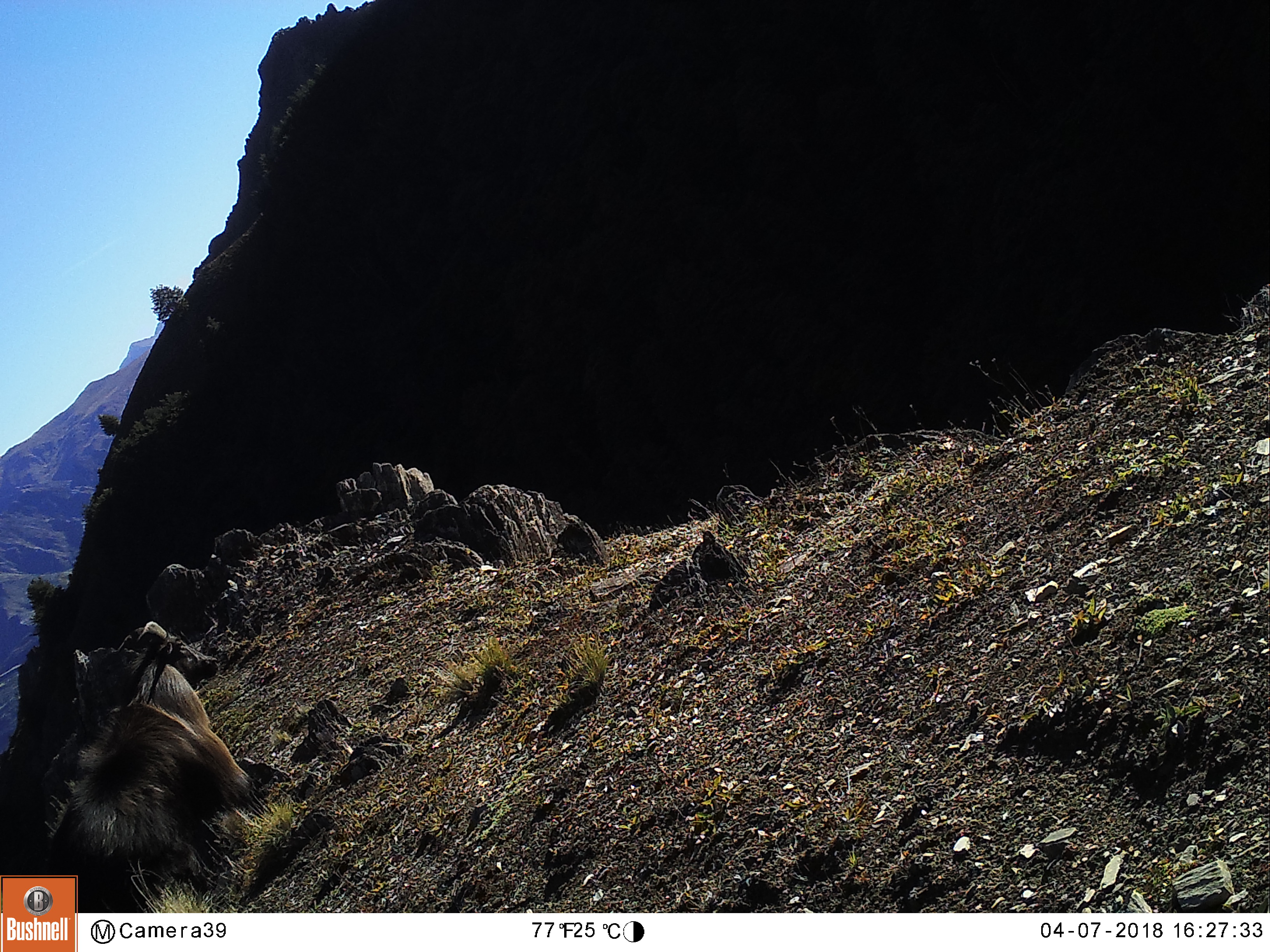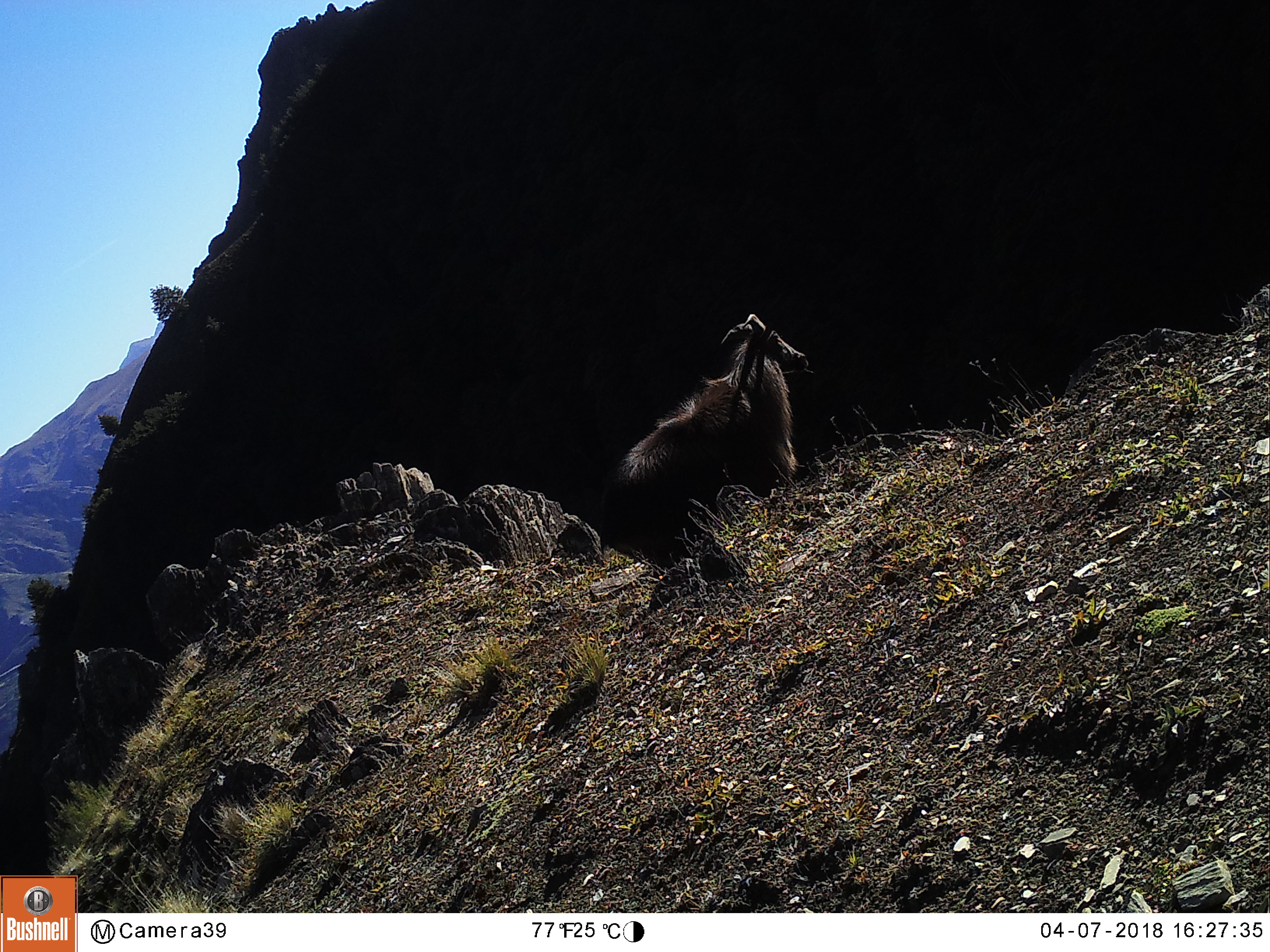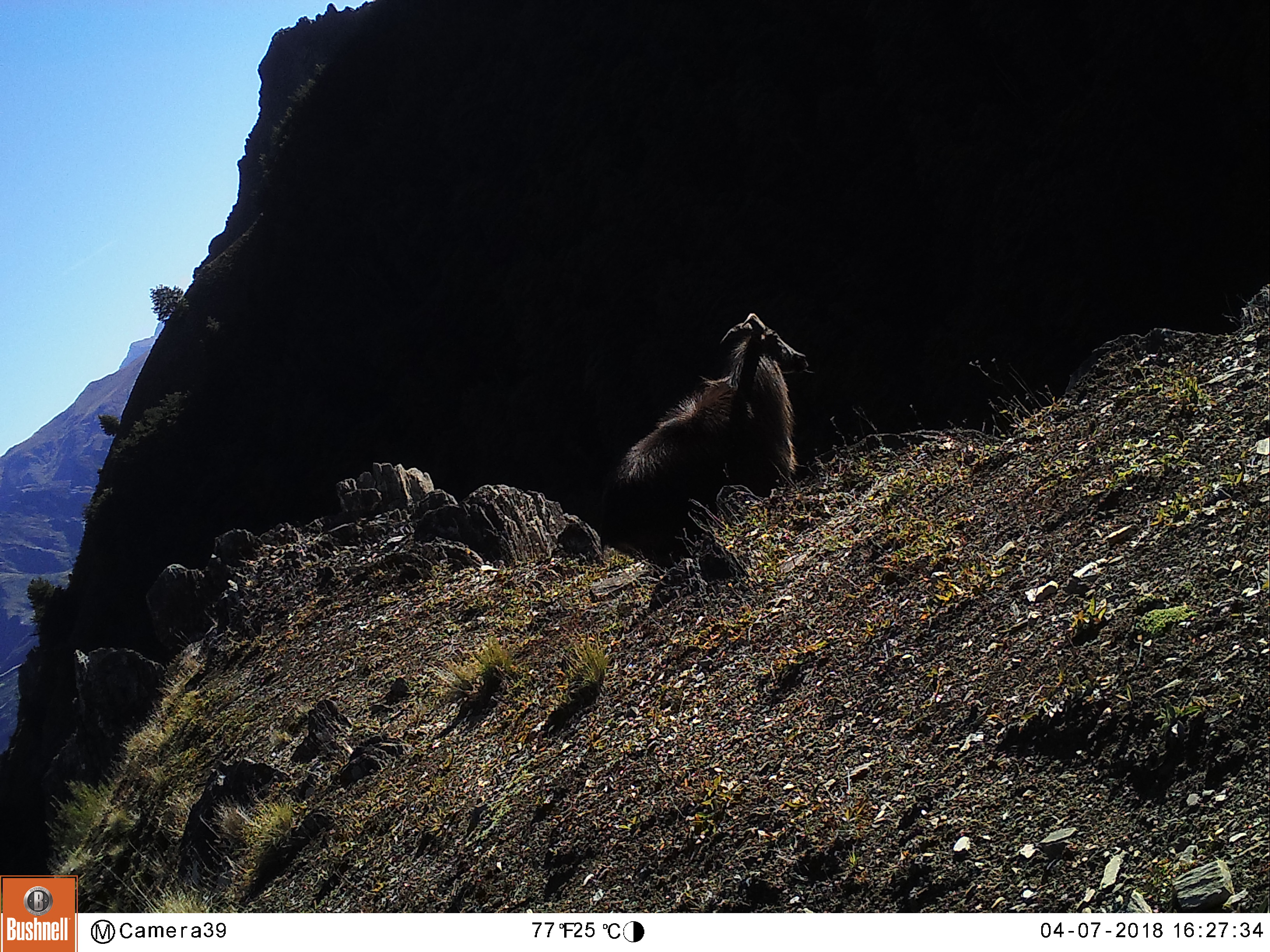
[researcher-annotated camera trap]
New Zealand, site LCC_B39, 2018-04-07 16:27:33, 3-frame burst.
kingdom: Animalia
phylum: Chordata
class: Mammalia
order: Artiodactyla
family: Bovidae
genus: Nilgiritragus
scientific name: Nilgiritragus hylocrius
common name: tahr